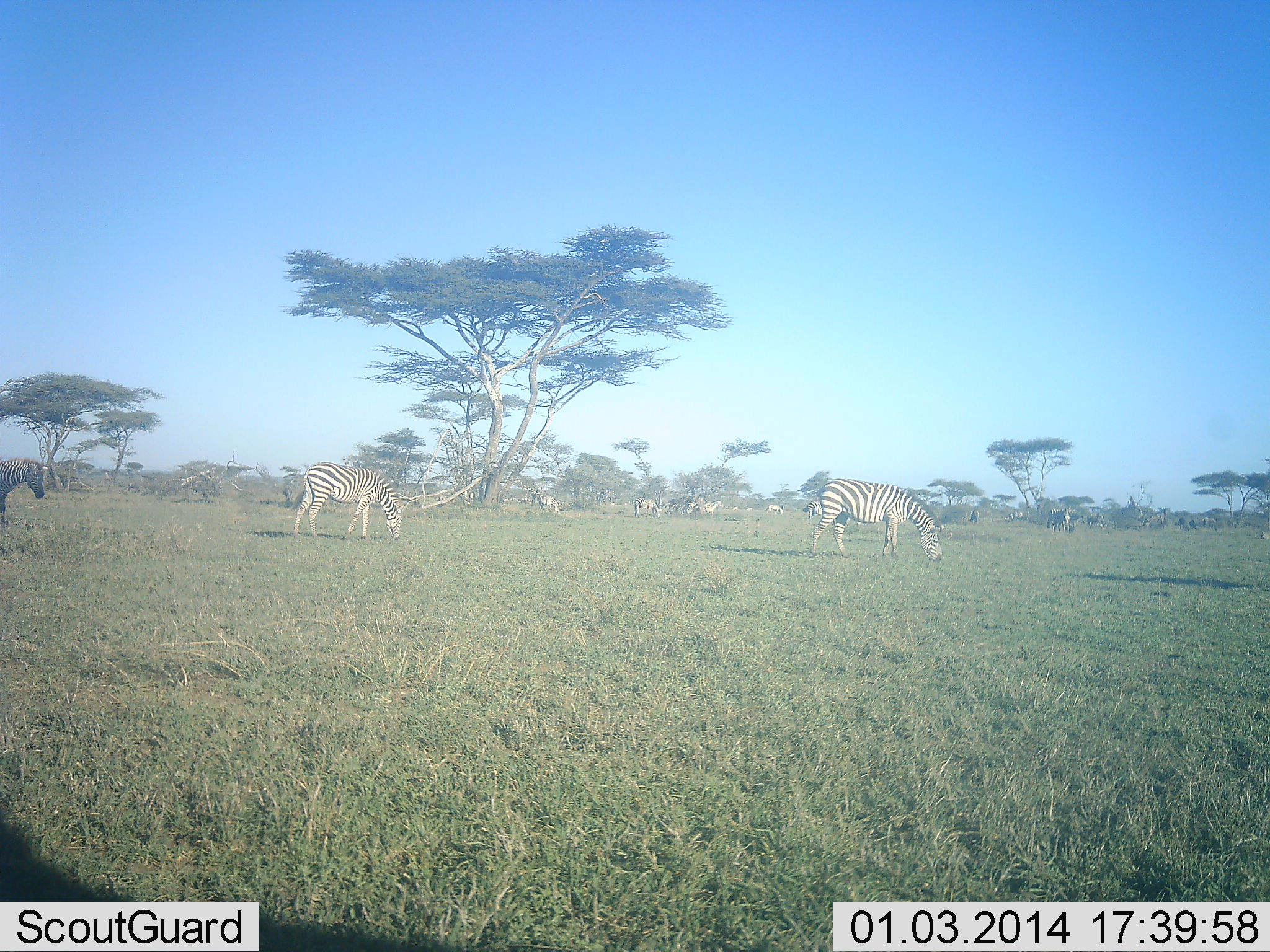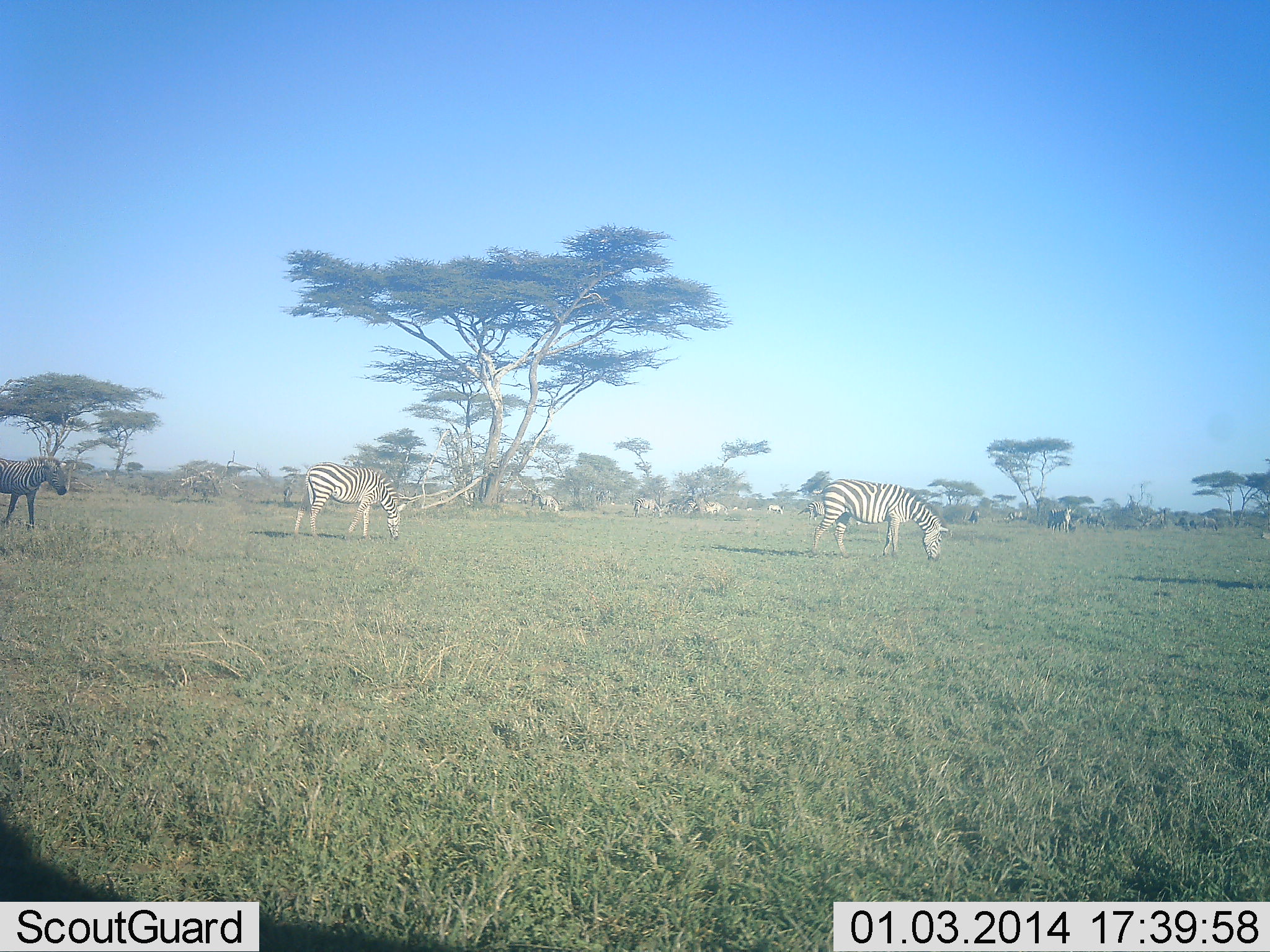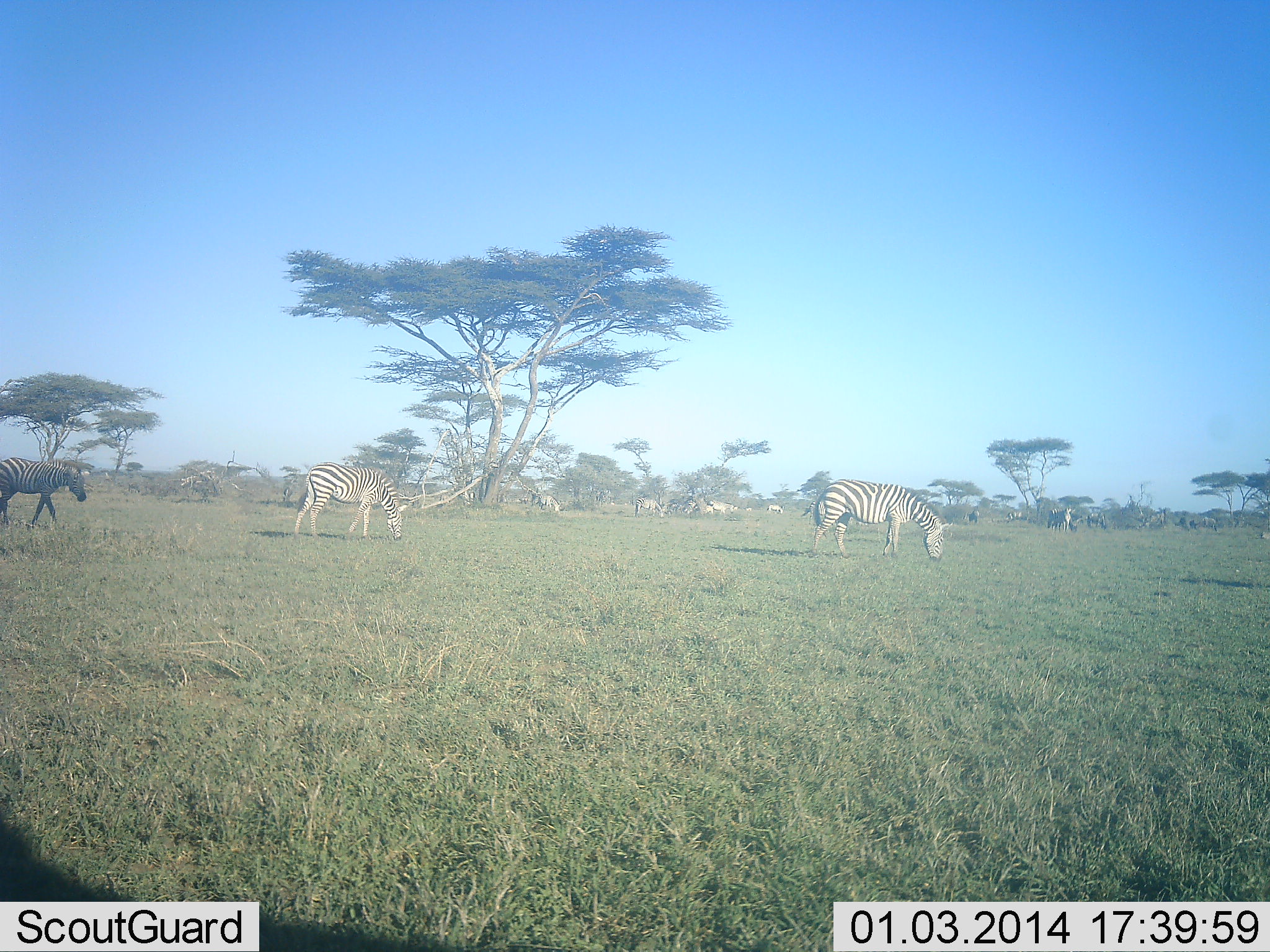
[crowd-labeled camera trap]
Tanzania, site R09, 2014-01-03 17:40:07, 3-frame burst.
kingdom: Animalia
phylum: Chordata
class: Mammalia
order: Perissodactyla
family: Equidae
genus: Equus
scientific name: Equus quagga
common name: plains zebra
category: zebra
Zebra (plains zebra) (Equus quagga), count 11-50. Behavior (volunteer vote fractions): standing 73%, resting 0%, moving 27%, interacting 0%. Young present (vote fraction): 0%. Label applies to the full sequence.